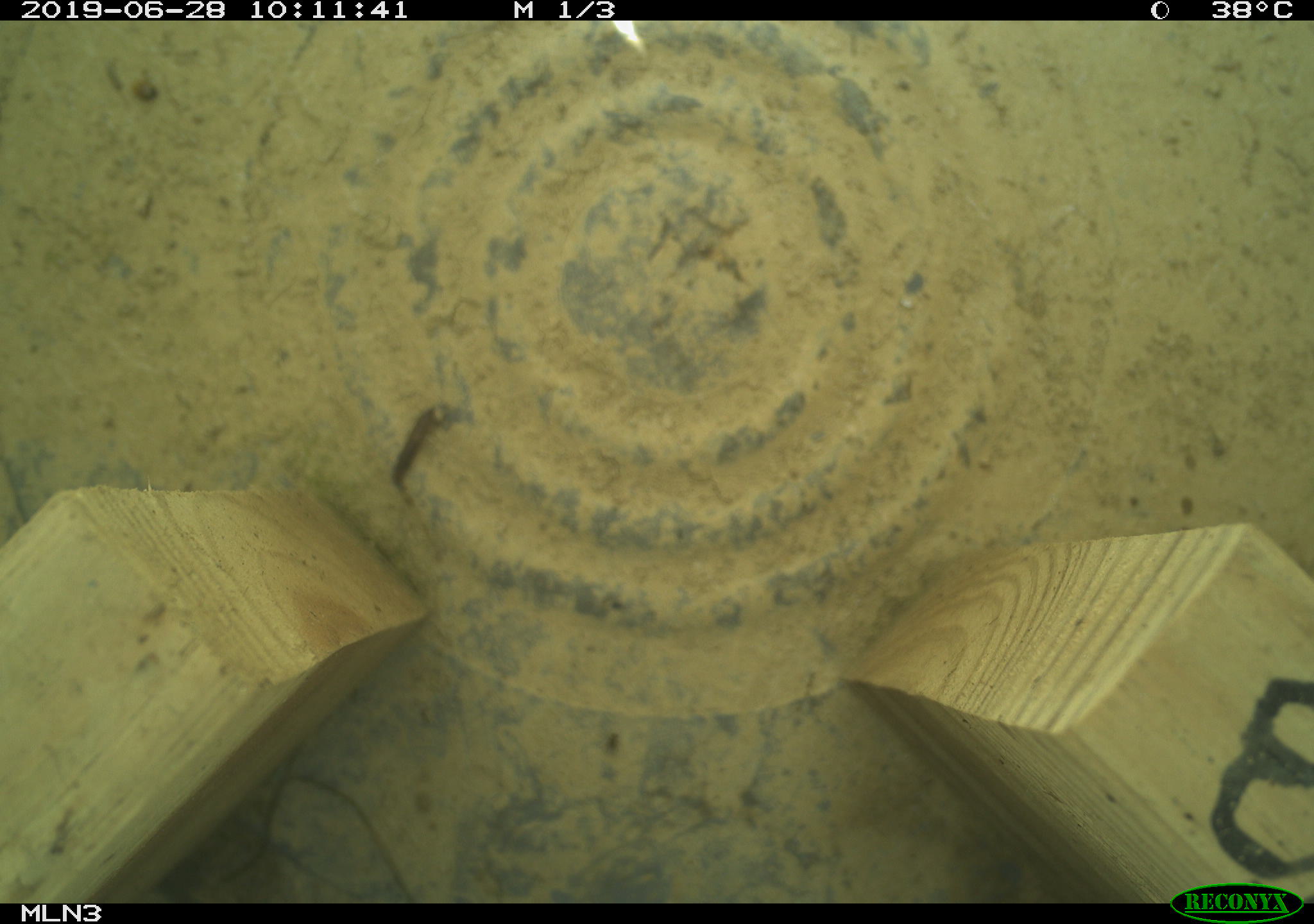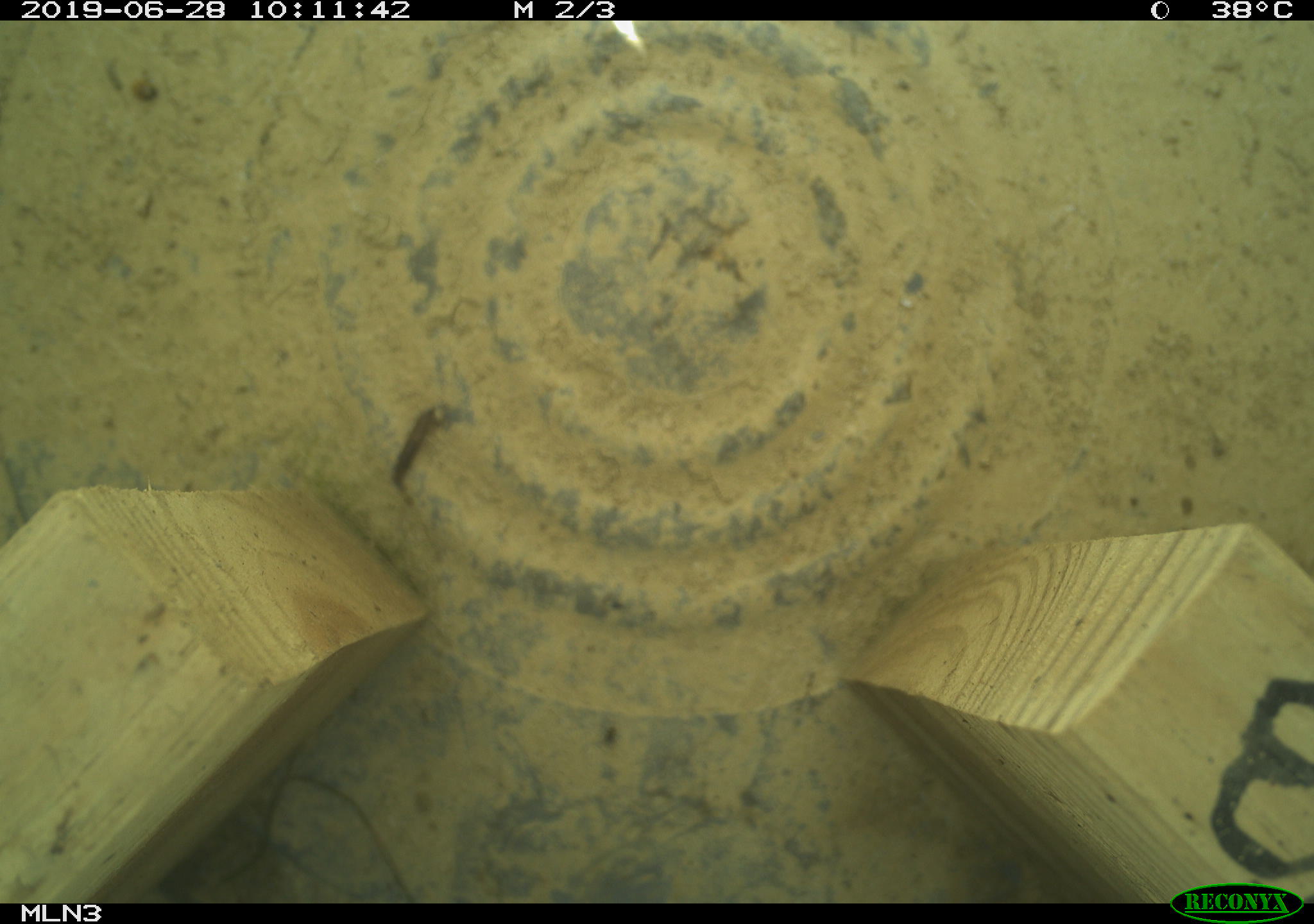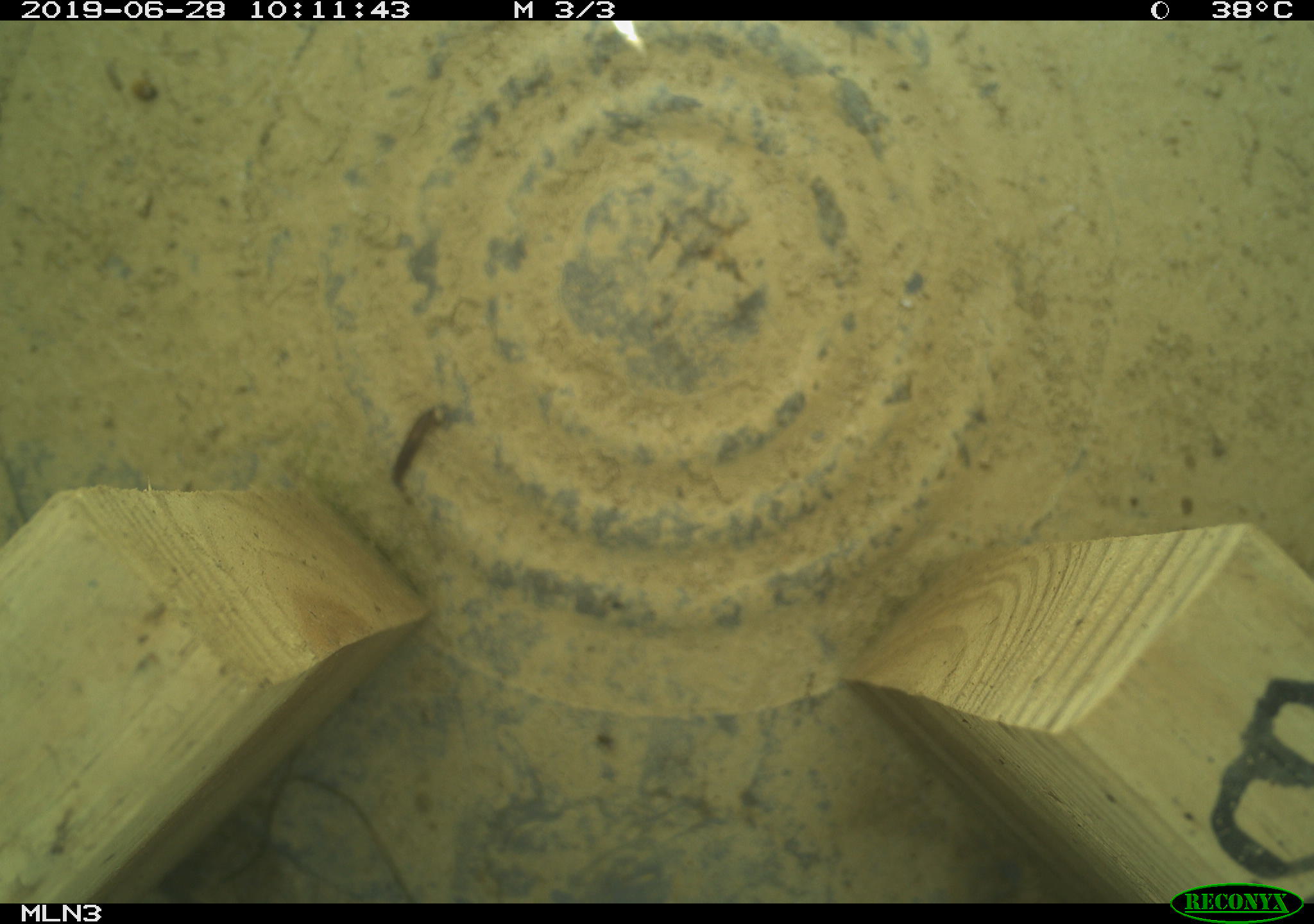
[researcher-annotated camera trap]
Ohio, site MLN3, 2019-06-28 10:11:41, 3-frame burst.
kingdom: Animalia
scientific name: Animalia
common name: animal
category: invertebrate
Invertebrate (animal) (Animalia).